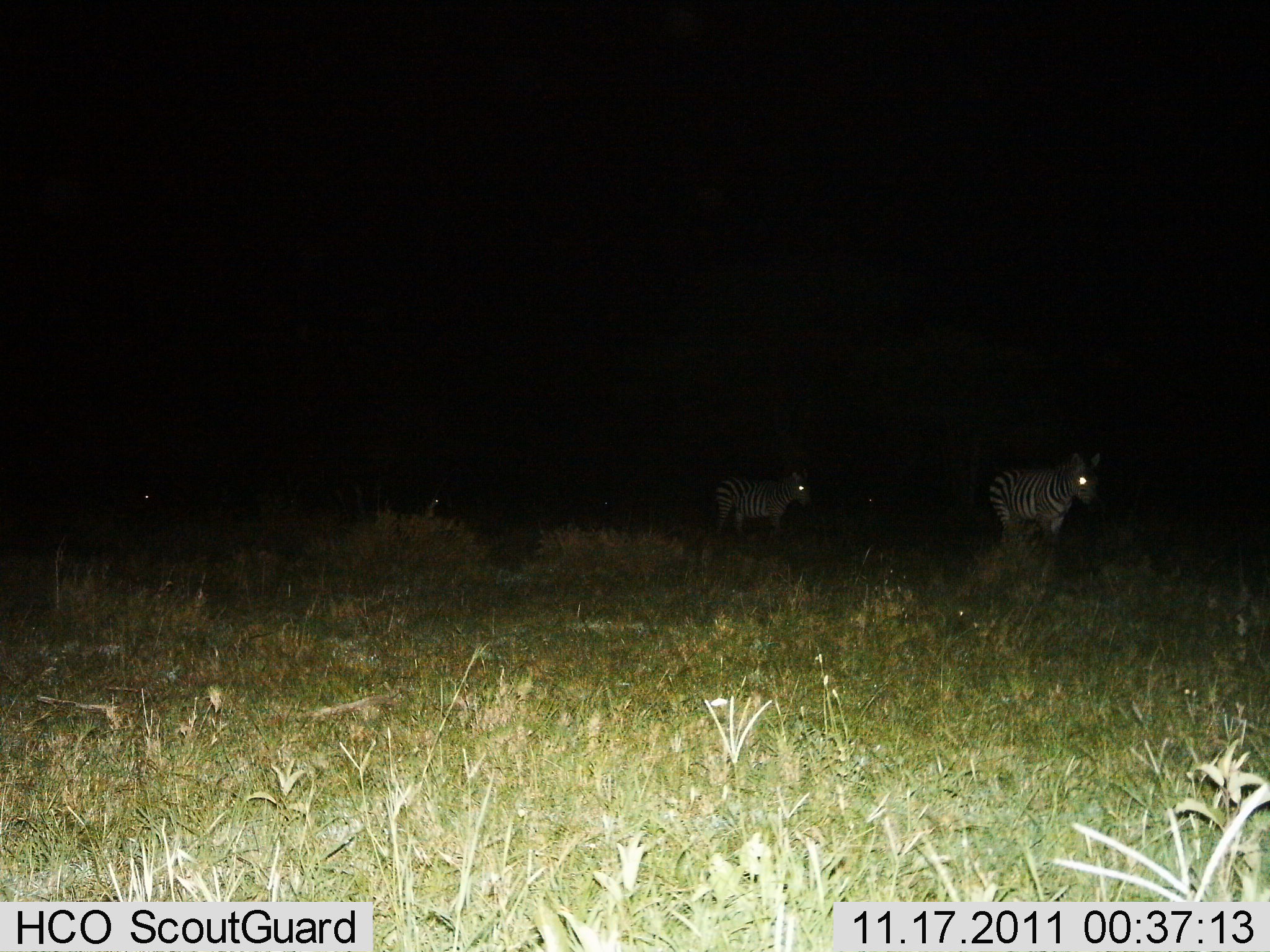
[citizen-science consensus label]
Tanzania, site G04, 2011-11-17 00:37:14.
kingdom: Animalia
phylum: Chordata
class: Mammalia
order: Perissodactyla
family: Equidae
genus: Equus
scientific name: Equus quagga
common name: plains zebra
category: zebra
Zebra (plains zebra) (Equus quagga), count 4. Behavior (volunteer vote fractions): standing 42%, resting 0%, moving 63%, interacting 0%. Young present (vote fraction): 0%. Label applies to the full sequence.